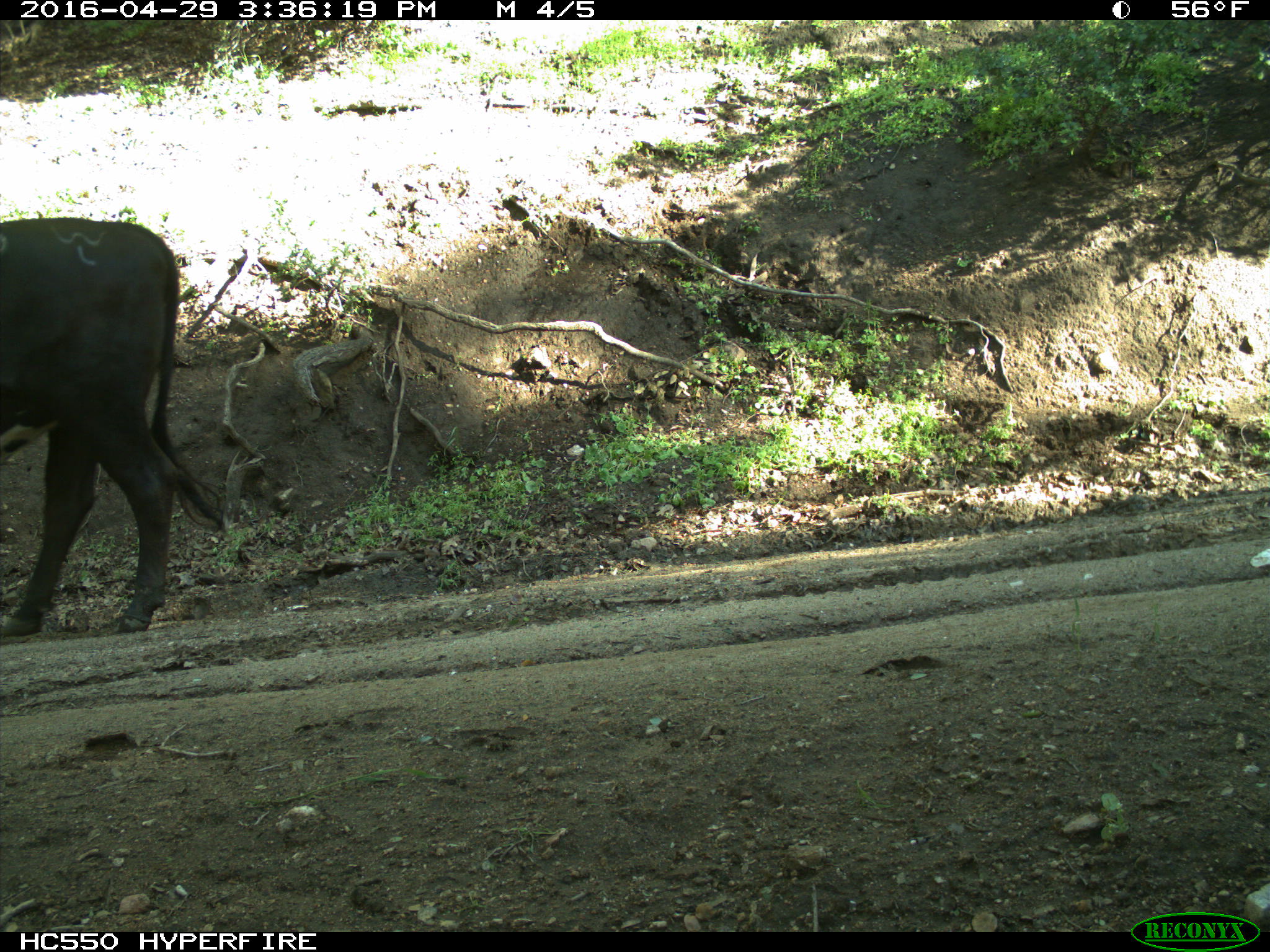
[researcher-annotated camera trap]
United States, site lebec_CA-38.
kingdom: Animalia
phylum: Chordata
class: Mammalia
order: Artiodactyla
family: Bovidae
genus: Bos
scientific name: Bos taurus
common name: domestic cow